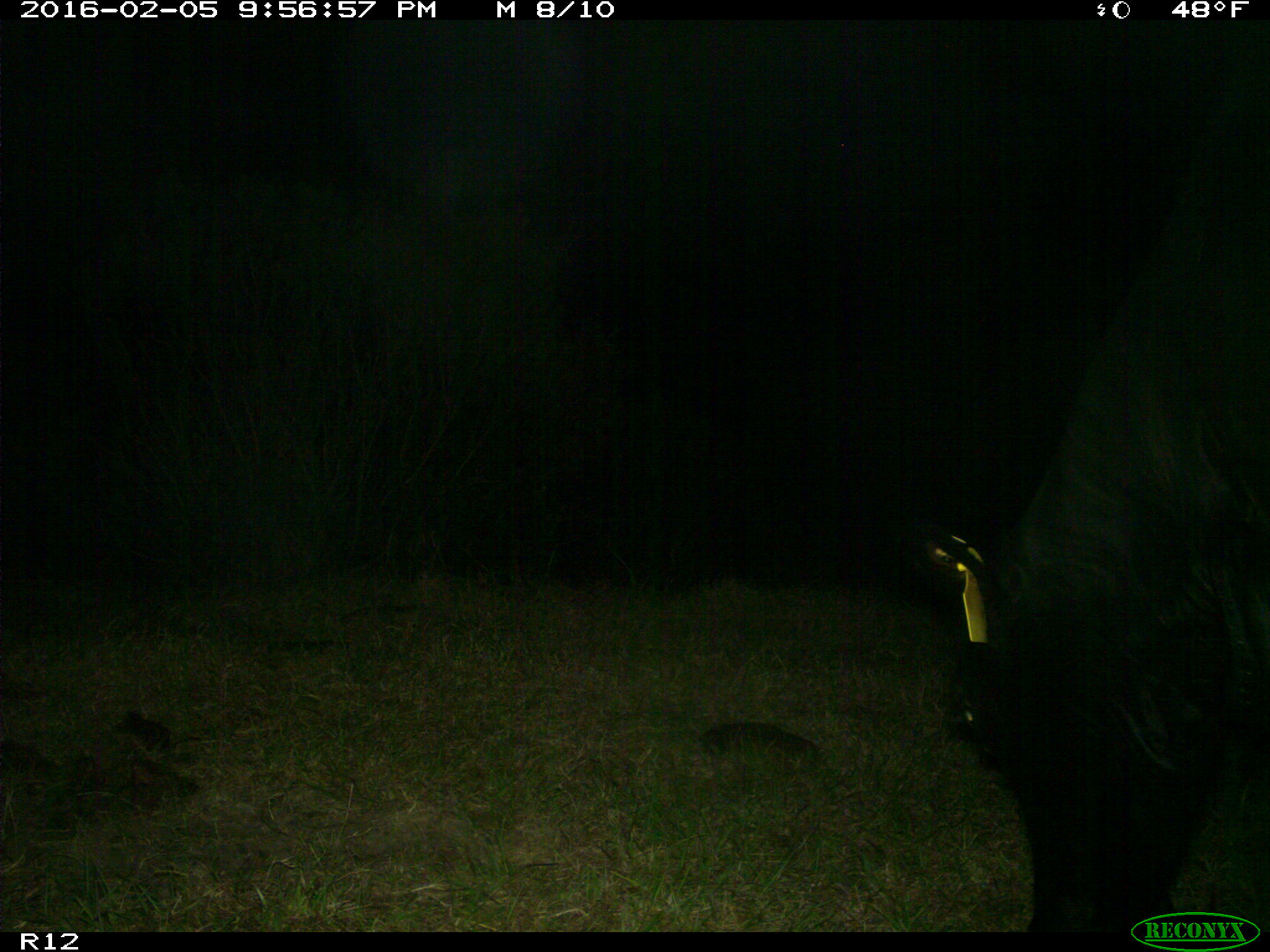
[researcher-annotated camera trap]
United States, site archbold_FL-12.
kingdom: Animalia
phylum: Chordata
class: Mammalia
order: Artiodactyla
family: Bovidae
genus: Bos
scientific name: Bos taurus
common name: domestic cow